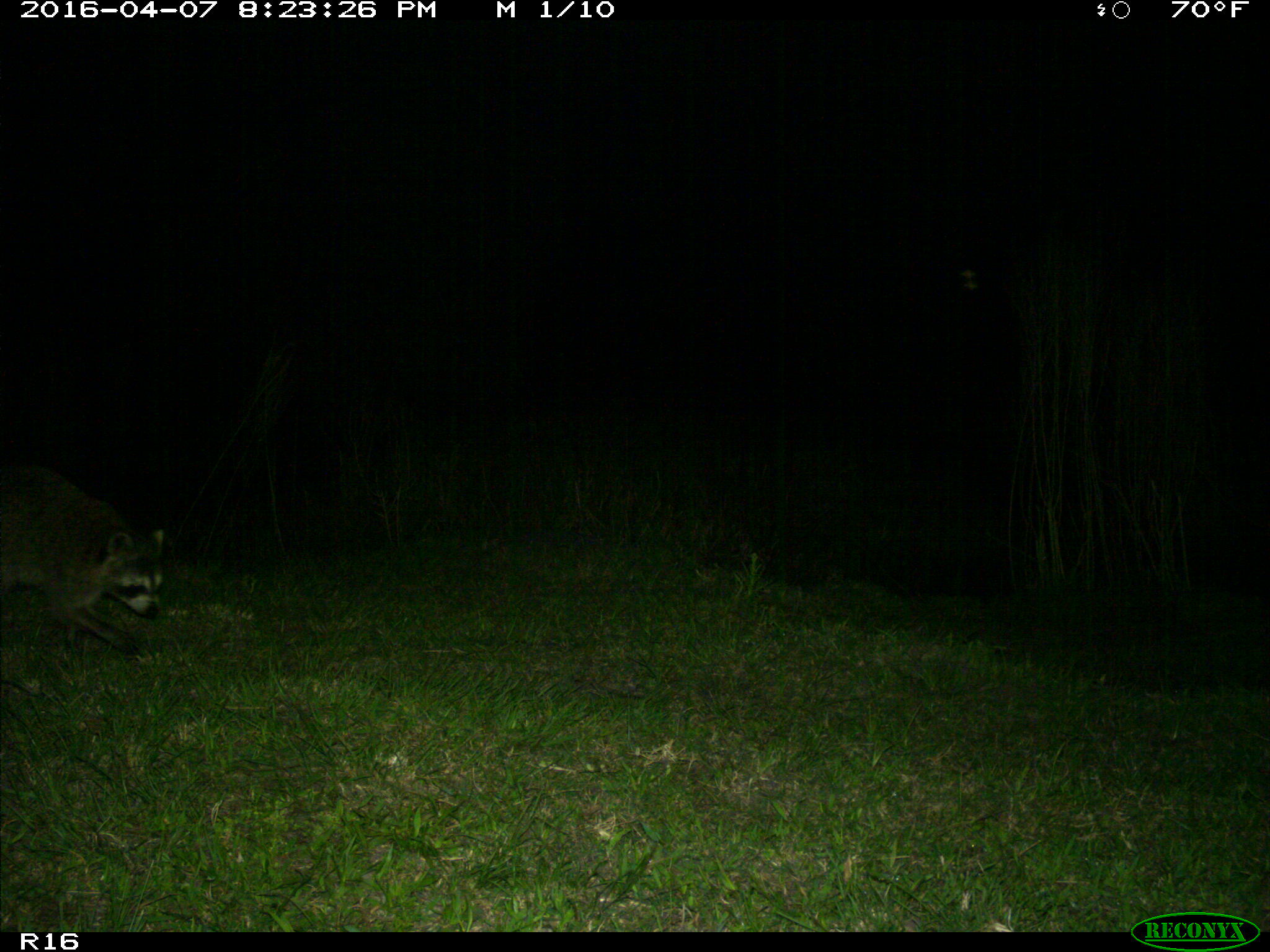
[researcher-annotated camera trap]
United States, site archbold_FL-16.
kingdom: Animalia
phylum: Chordata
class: Mammalia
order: Carnivora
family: Procyonidae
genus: Procyon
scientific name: Procyon lotor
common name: common raccoon